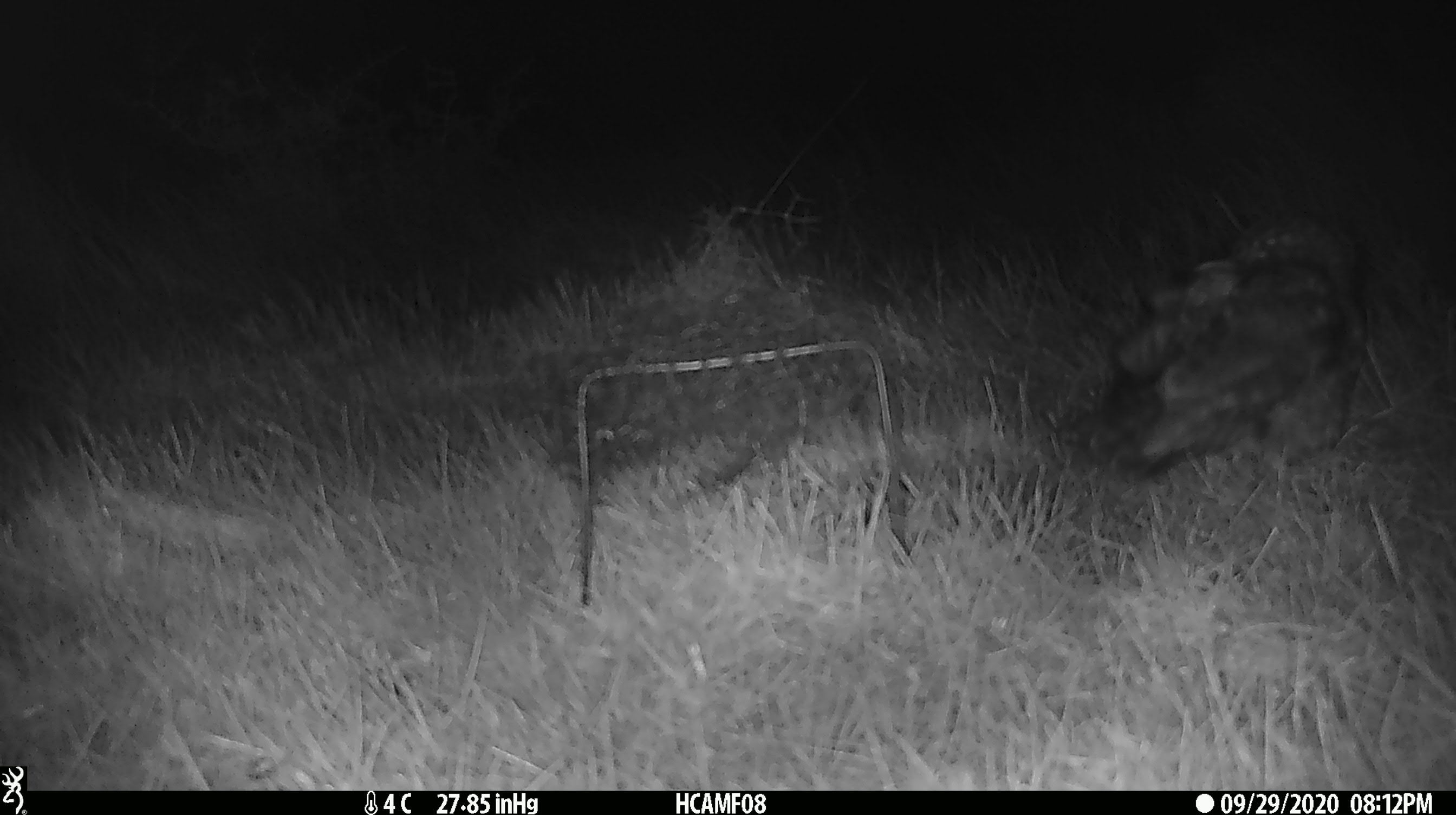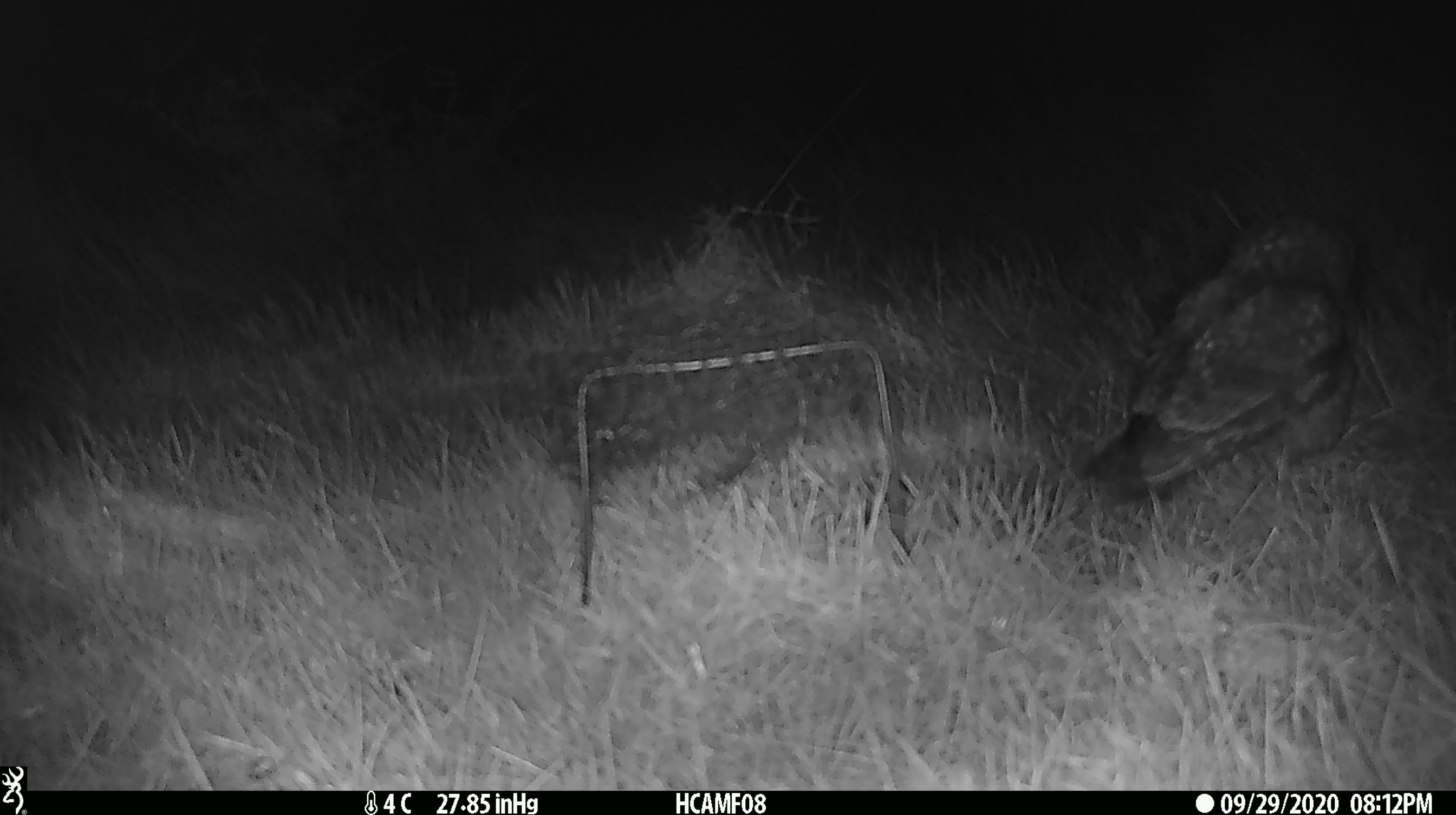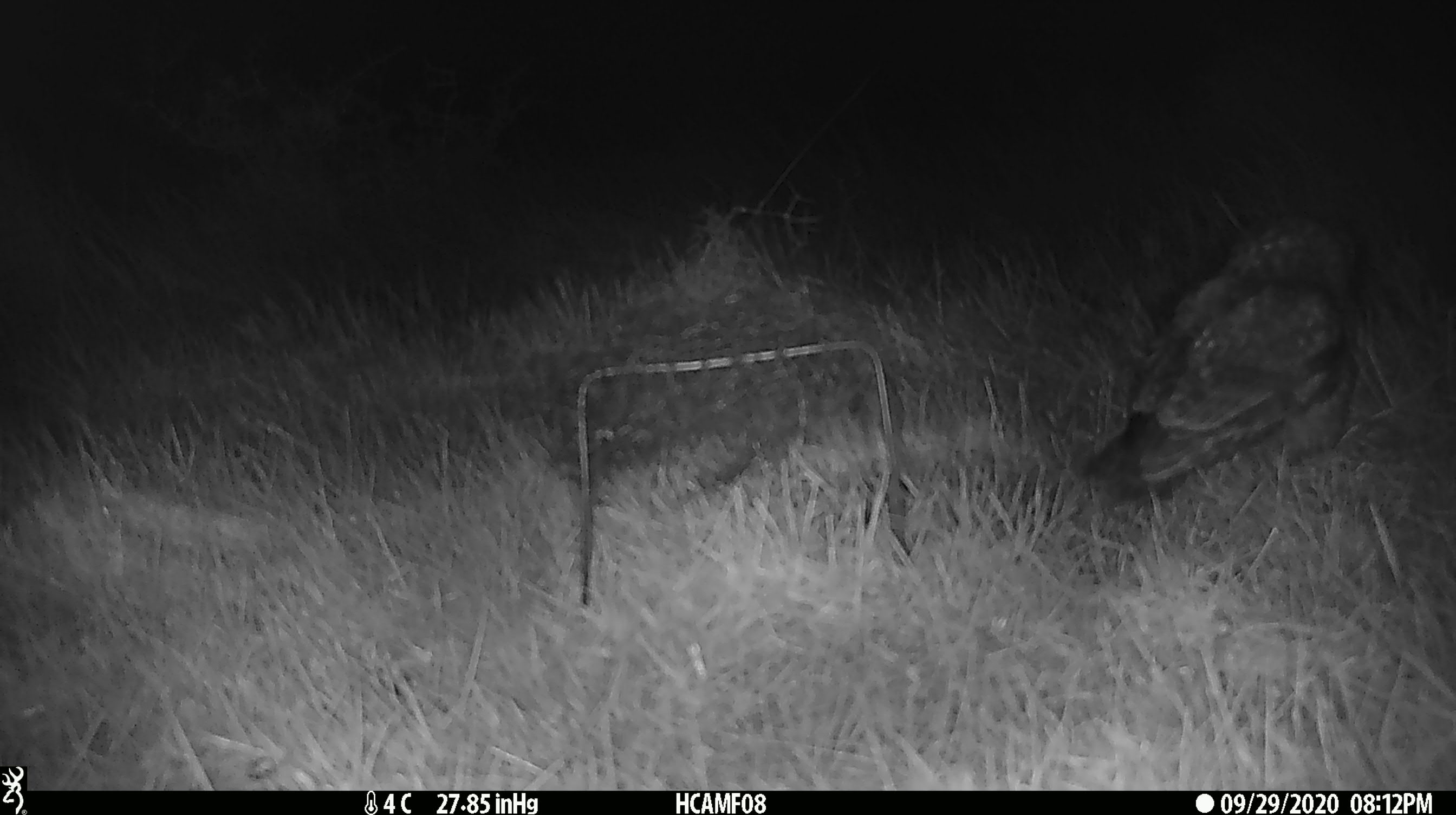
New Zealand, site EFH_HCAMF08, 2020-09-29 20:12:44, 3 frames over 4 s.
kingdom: Animalia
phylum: Chordata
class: Aves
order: Strigiformes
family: Strigidae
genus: Ninox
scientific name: Ninox novaeseelandiae novaeseelandiae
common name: morepork